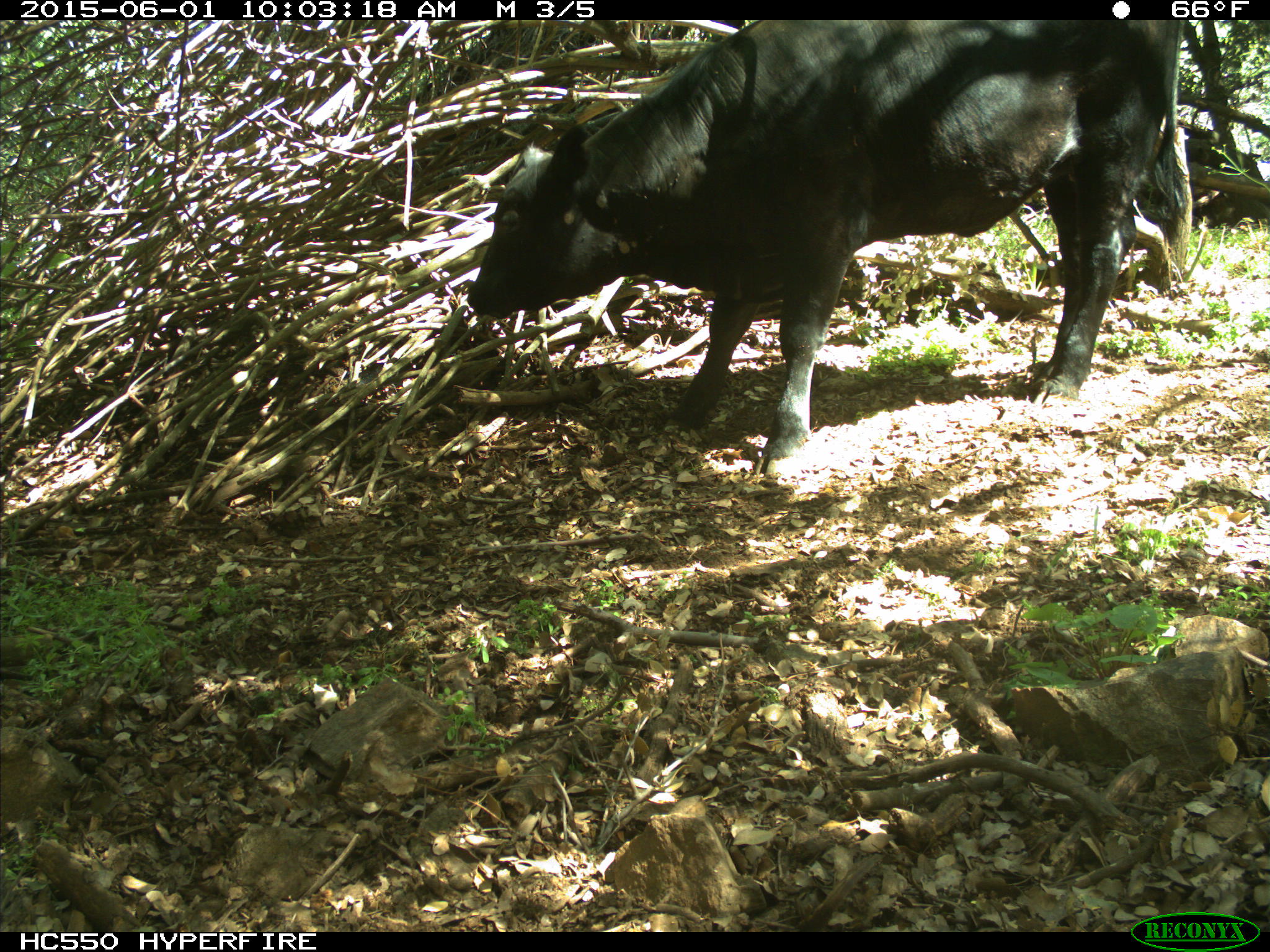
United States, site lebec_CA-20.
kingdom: Animalia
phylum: Chordata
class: Mammalia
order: Artiodactyla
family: Bovidae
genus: Bos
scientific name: Bos taurus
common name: domestic cow